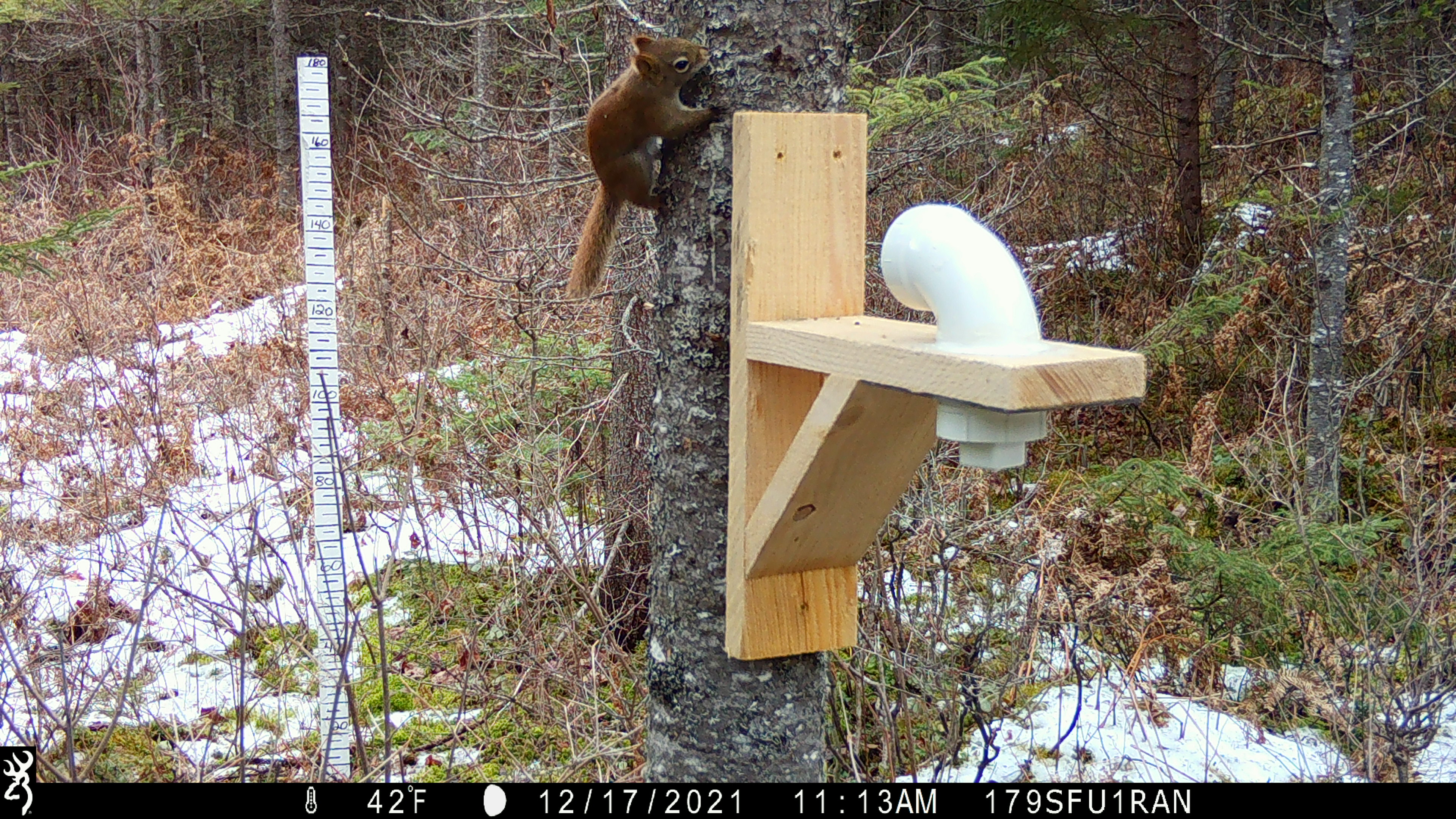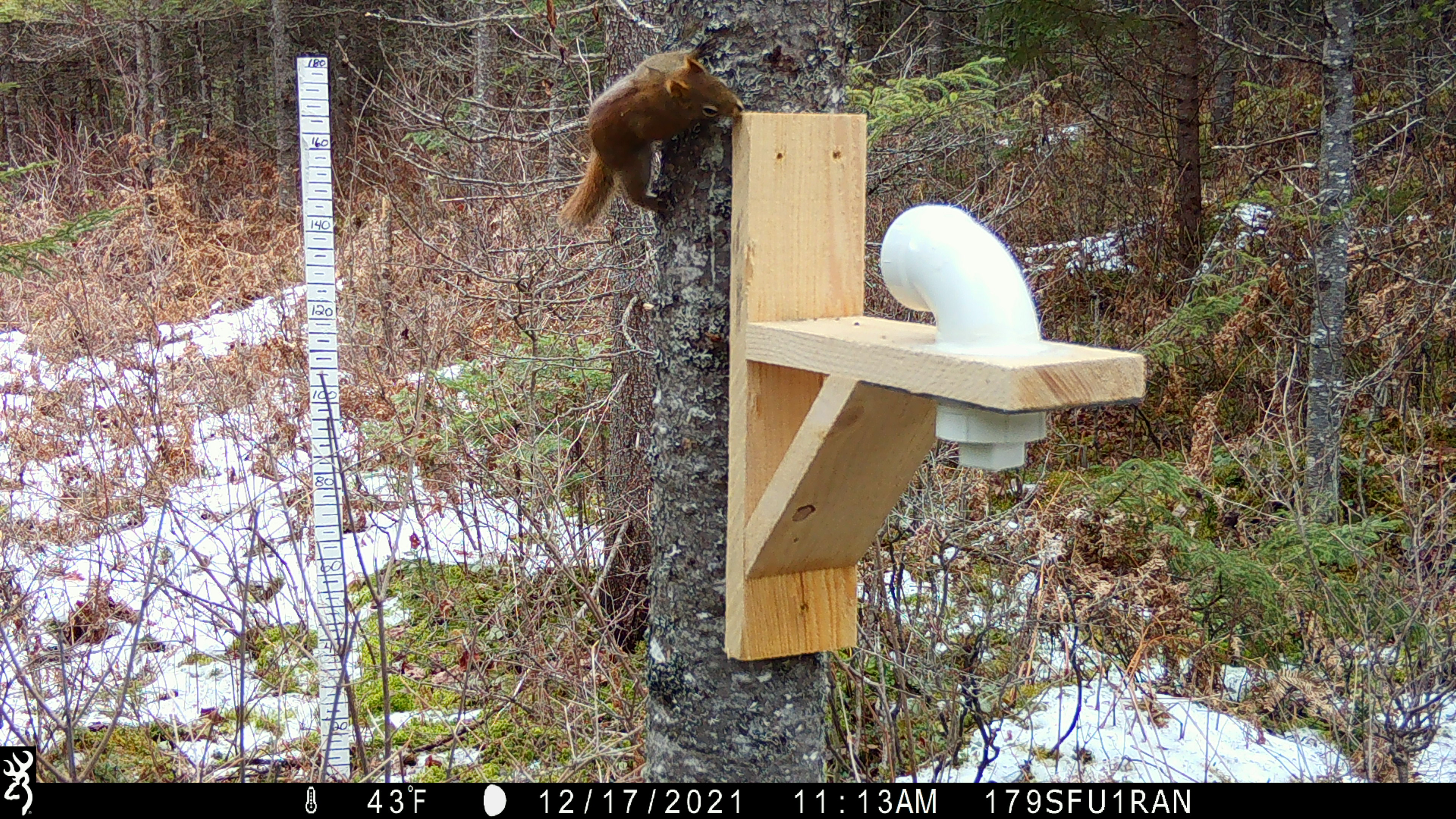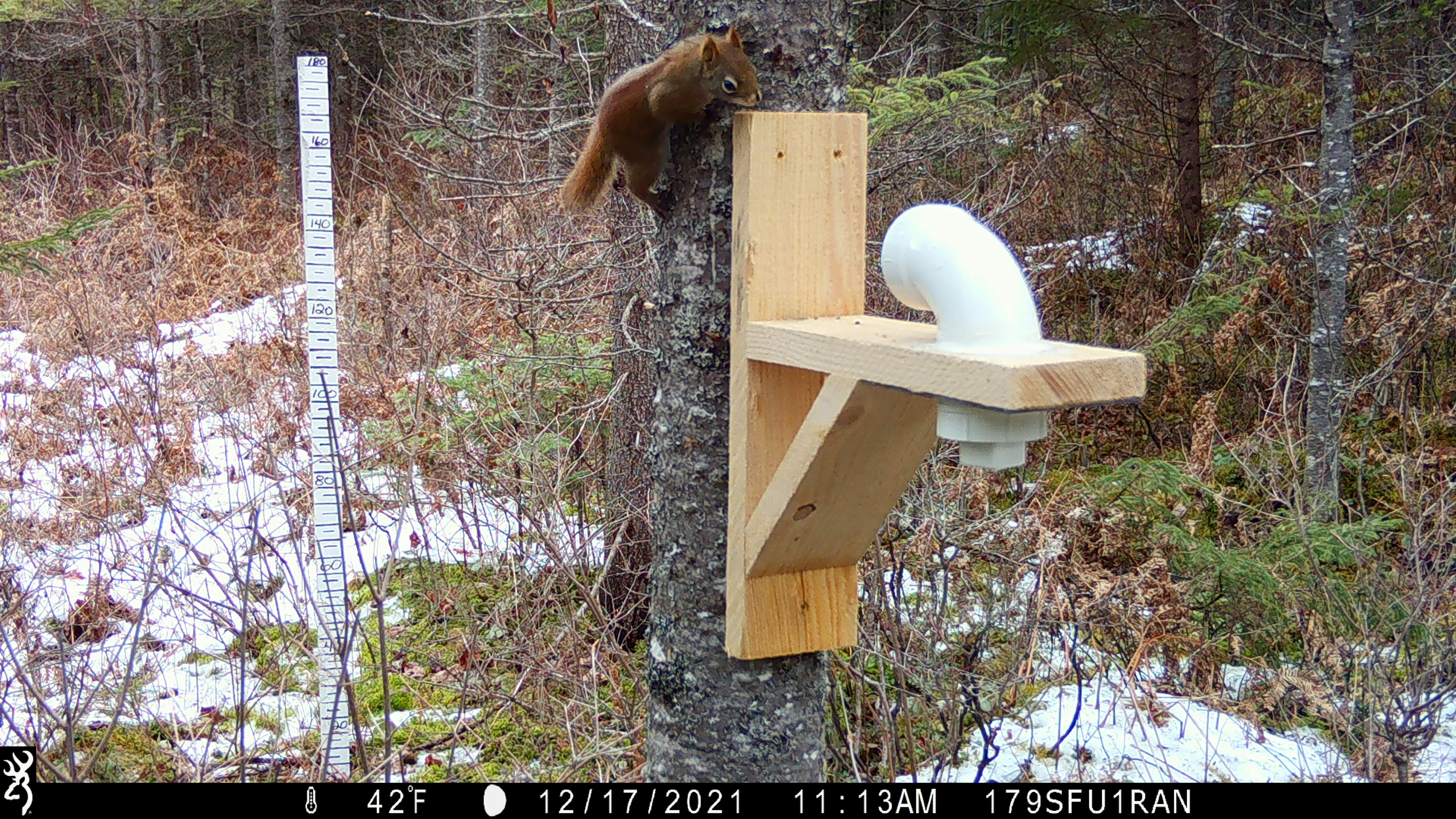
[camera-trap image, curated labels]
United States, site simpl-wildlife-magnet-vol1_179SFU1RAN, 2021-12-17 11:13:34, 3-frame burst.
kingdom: Animalia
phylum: Chordata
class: Mammalia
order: Rodentia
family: Sciuridae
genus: Tamiasciurus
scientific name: Tamiasciurus hudsonicus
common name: red squirrel